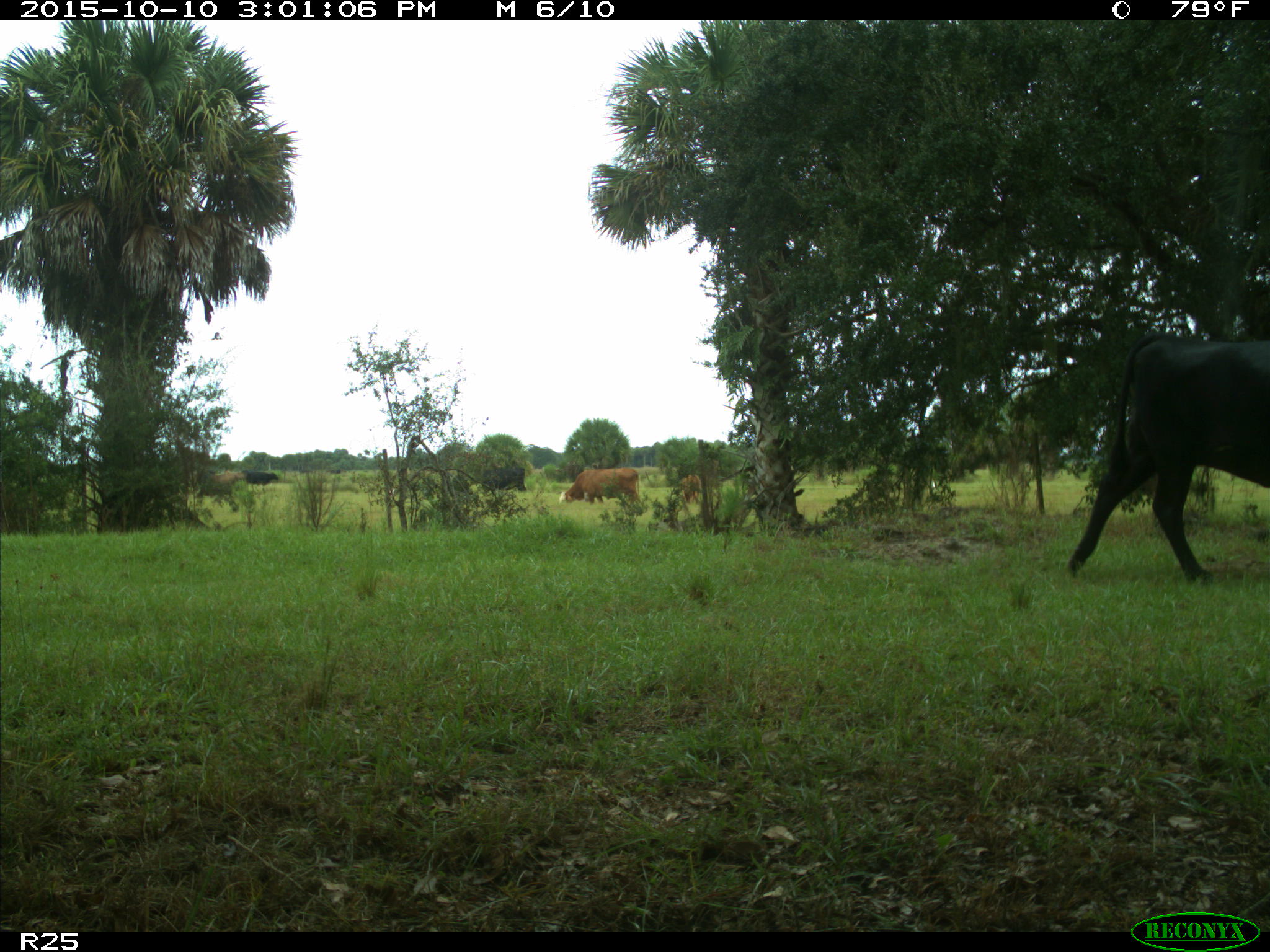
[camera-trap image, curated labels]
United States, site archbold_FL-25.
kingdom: Animalia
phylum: Chordata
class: Mammalia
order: Artiodactyla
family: Bovidae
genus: Bos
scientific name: Bos taurus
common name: domestic cow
Bos taurus (domestic cow).